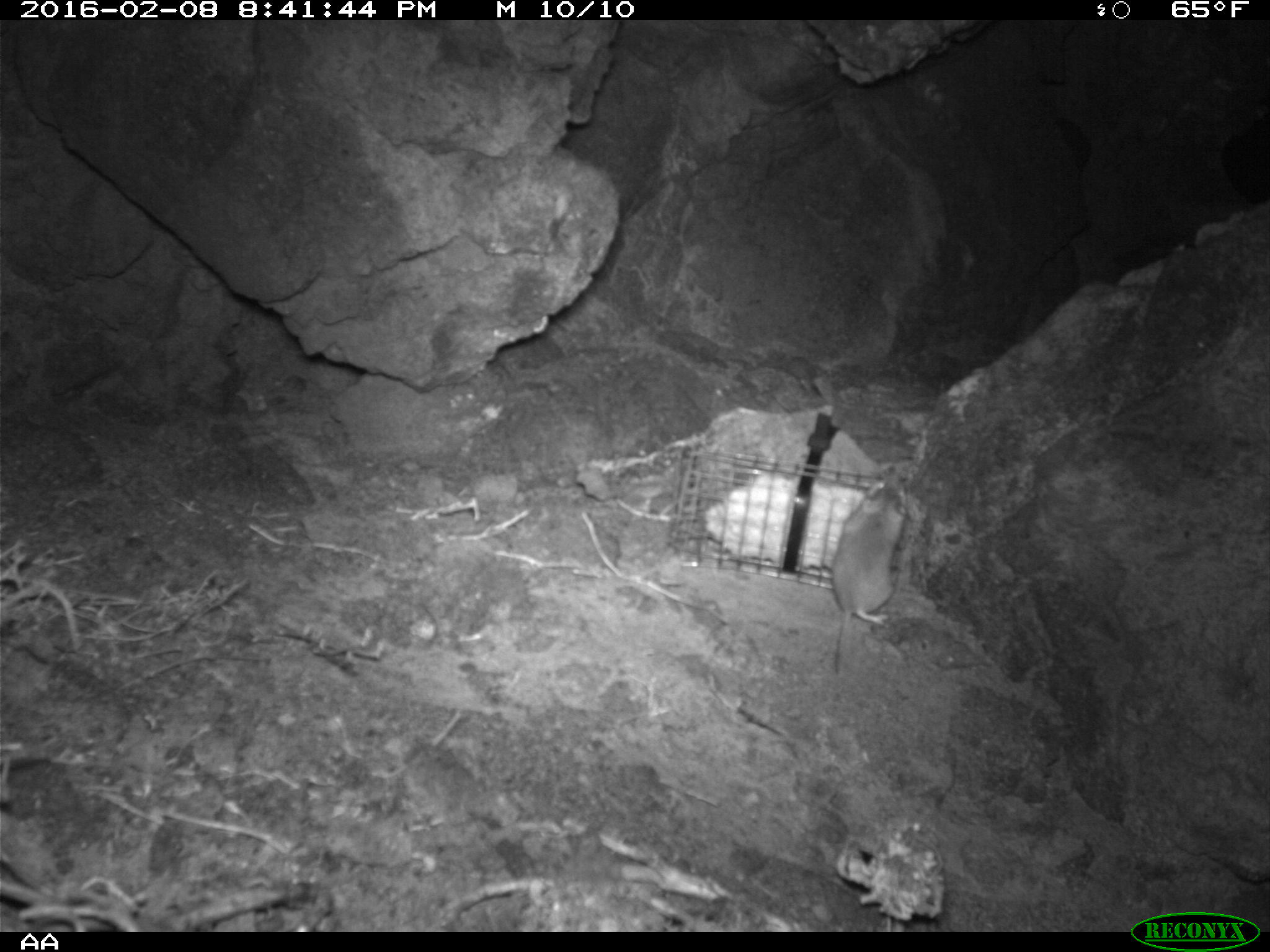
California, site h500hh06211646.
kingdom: Animalia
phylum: Chordata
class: Mammalia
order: Rodentia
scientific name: Rodentia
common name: rodent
Rodent (Rodentia).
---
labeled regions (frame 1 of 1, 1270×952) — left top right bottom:
rodent: 832 472 909 673